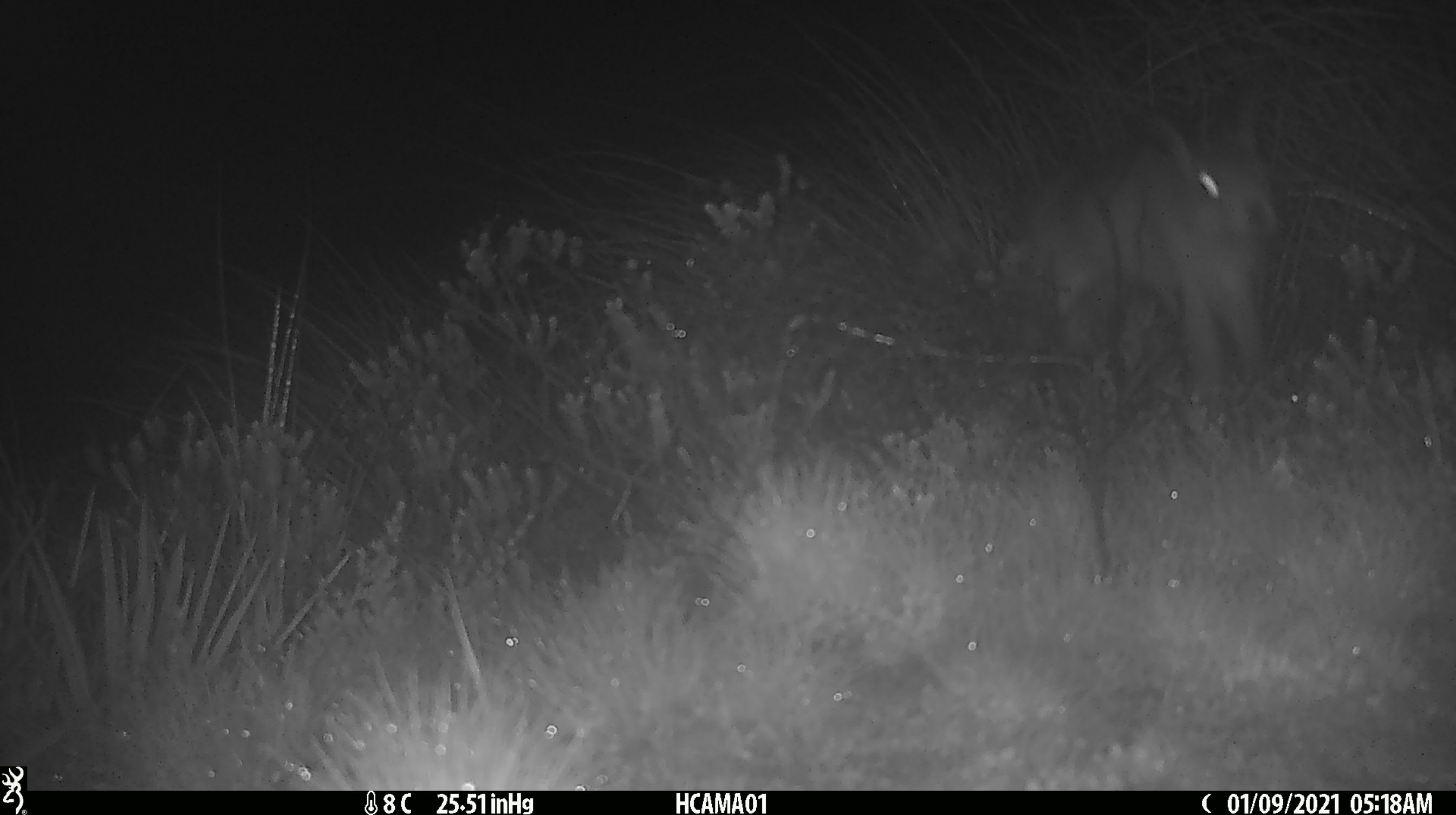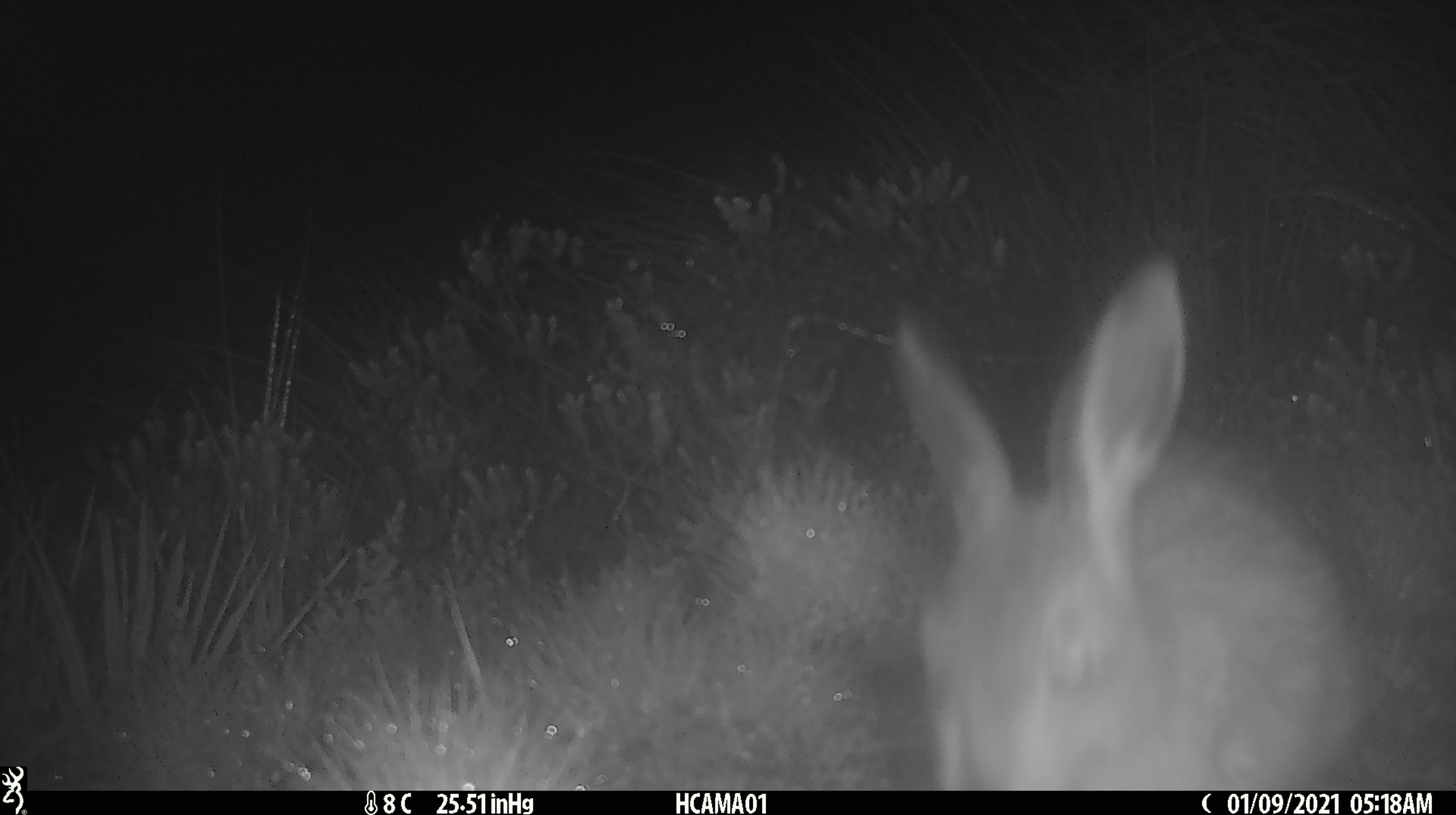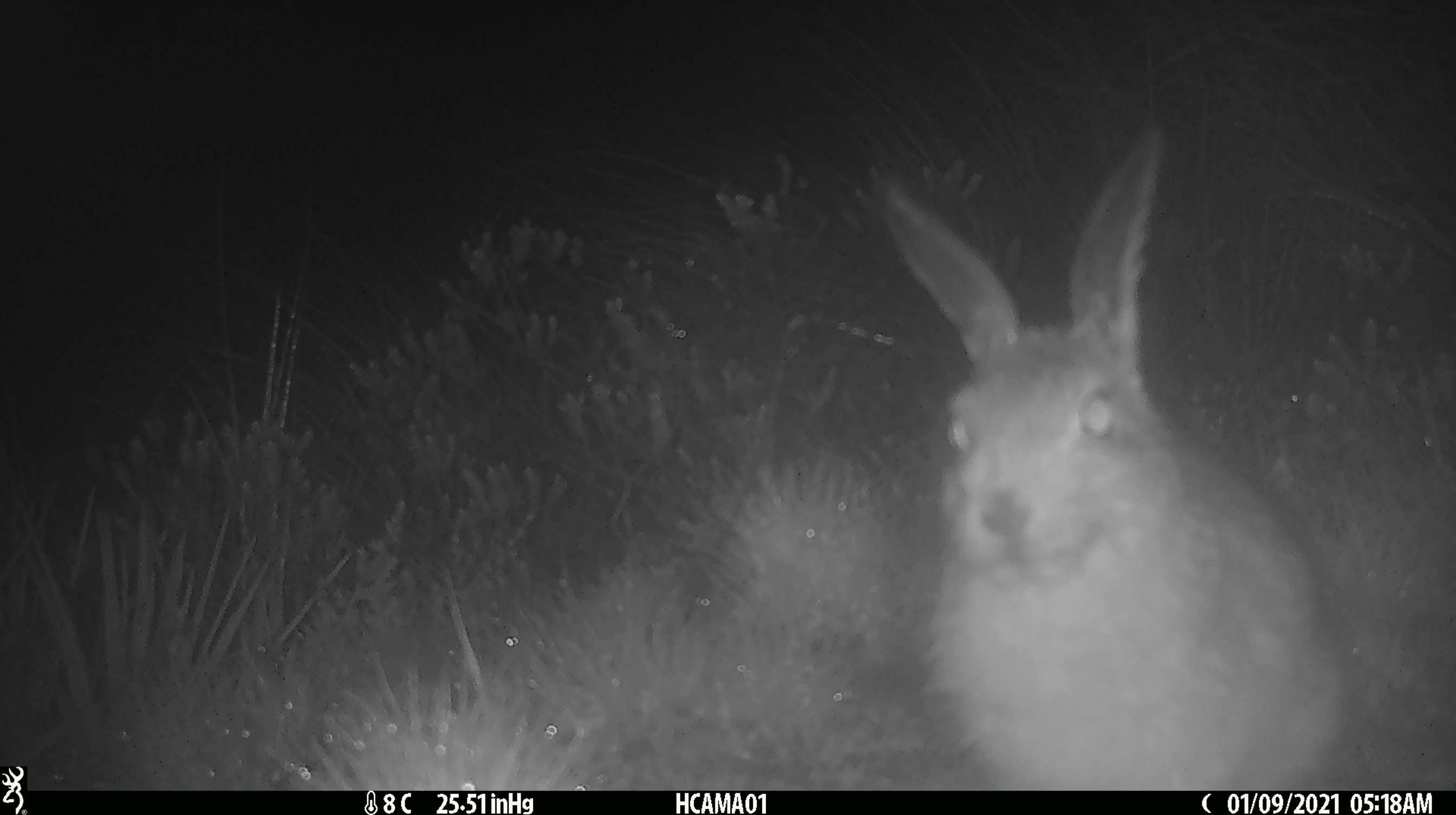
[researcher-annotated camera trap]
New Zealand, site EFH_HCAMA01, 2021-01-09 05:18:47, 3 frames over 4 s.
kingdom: Animalia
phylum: Chordata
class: Mammalia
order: Lagomorpha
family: Leporidae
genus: Lepus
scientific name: Lepus europaeus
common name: brown hare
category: hare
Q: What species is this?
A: Hare (brown hare) (Lepus europaeus).